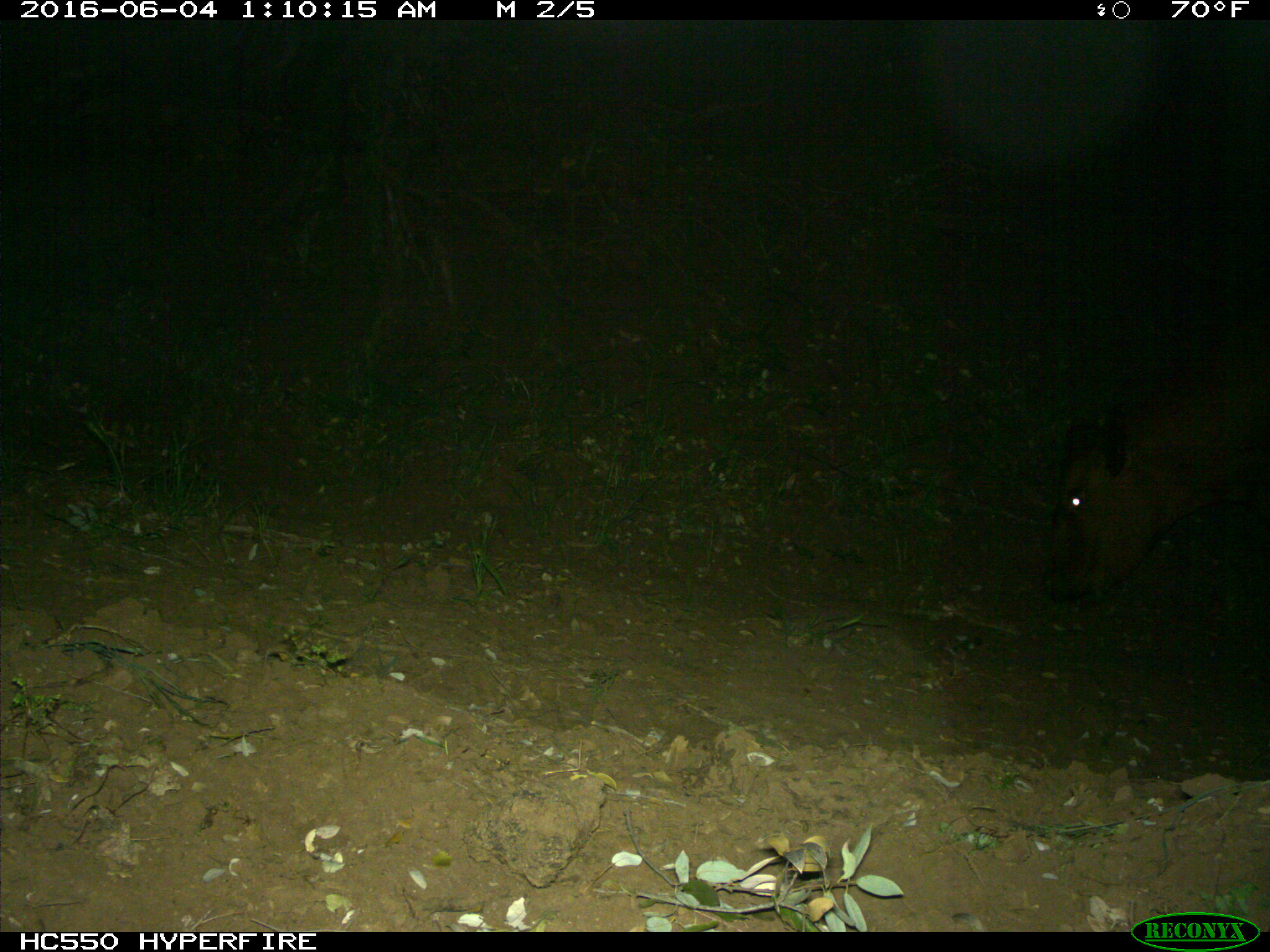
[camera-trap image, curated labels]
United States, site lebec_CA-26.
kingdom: Animalia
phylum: Chordata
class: Mammalia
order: Artiodactyla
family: Bovidae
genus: Bos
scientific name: Bos taurus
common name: domestic cow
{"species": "Bos taurus (domestic cow)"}